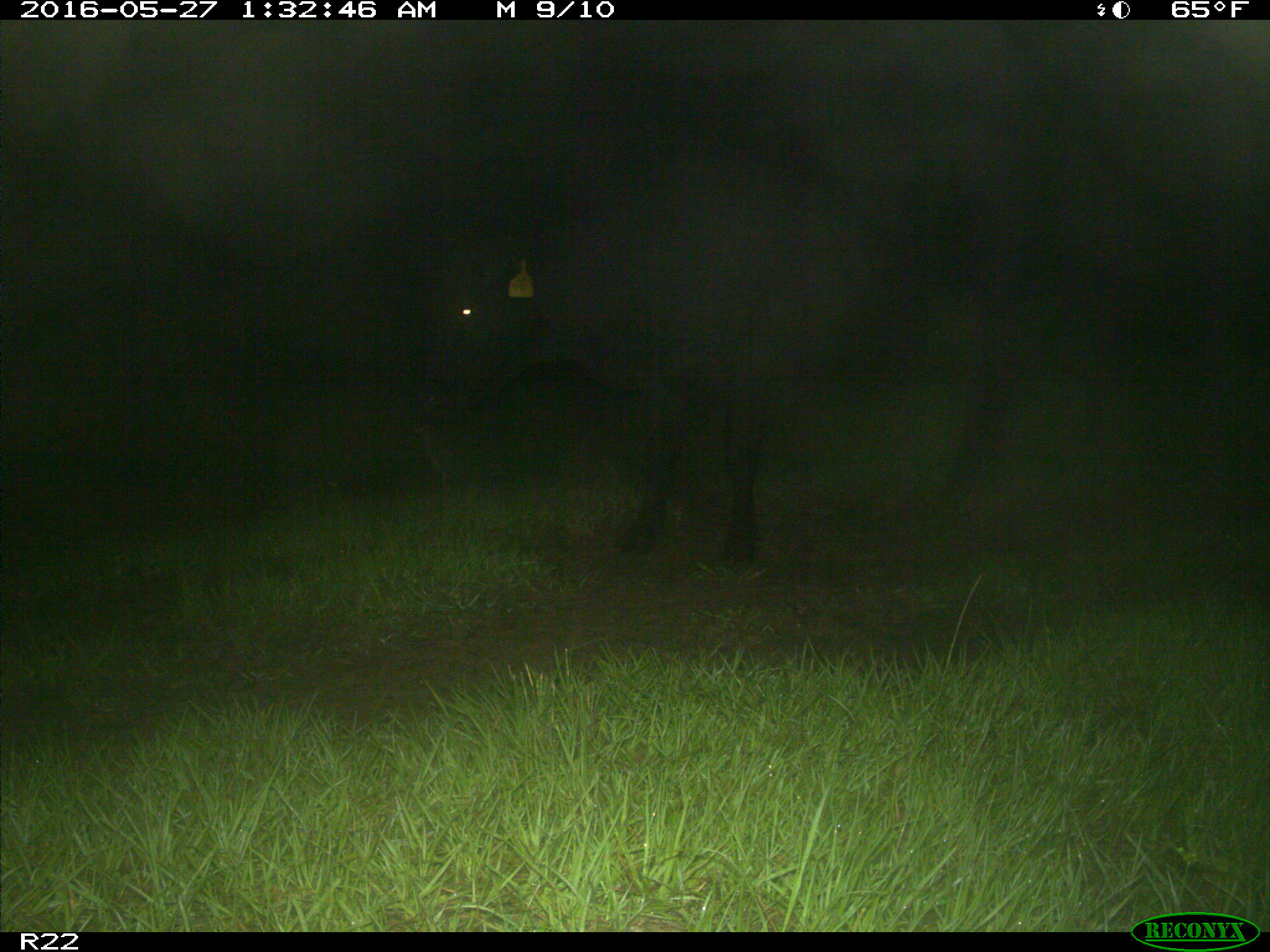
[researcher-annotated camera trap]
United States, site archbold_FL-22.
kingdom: Animalia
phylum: Chordata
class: Mammalia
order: Artiodactyla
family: Bovidae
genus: Bos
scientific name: Bos taurus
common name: domestic cow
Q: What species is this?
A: Bos taurus (domestic cow).